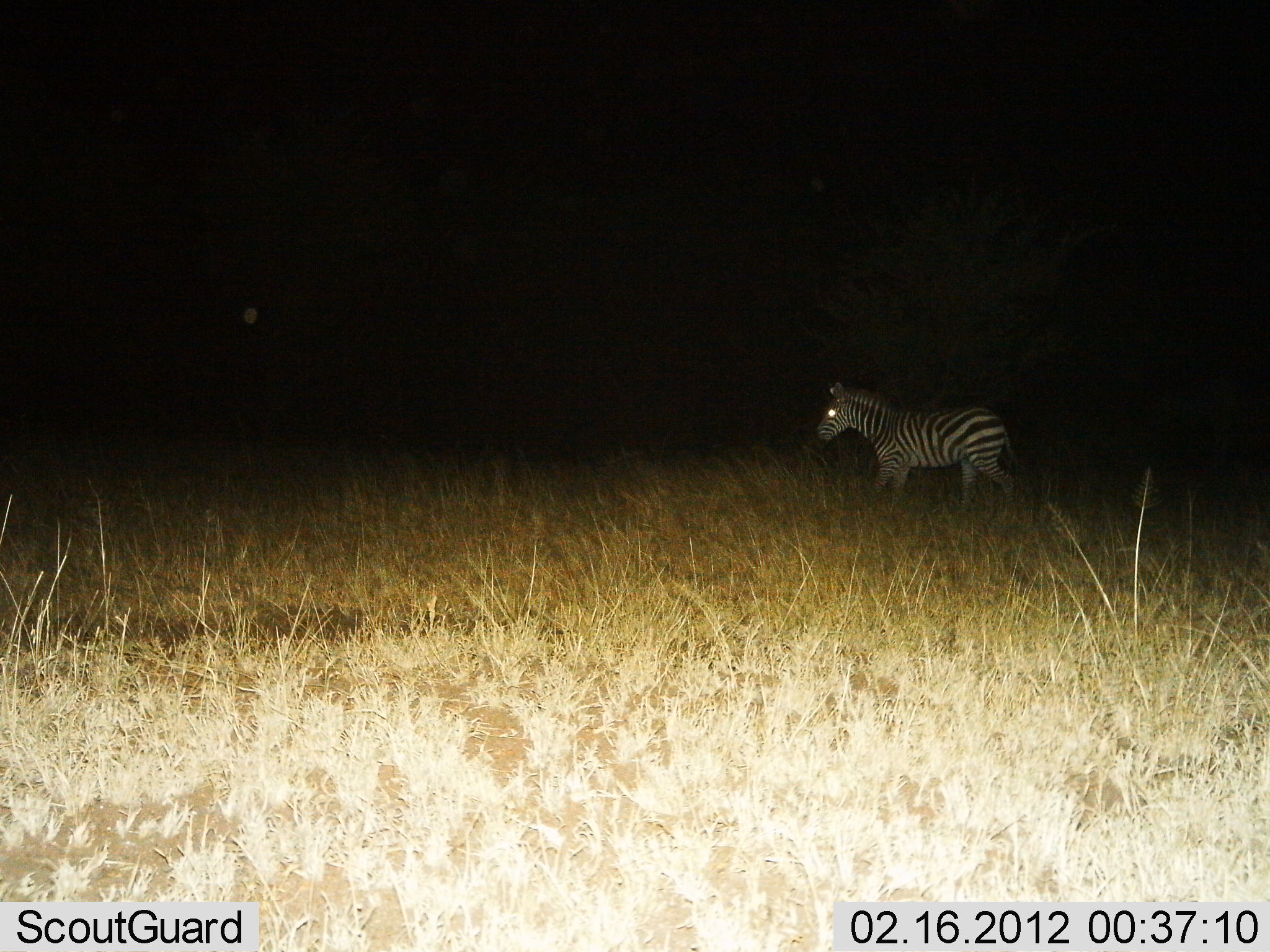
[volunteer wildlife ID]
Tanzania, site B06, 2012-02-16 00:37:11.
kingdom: Animalia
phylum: Chordata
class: Mammalia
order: Perissodactyla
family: Equidae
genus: Equus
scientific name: Equus quagga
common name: plains zebra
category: zebra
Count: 1.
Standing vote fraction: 22%.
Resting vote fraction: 0%.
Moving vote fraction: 83%.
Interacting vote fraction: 0%.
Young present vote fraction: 6%.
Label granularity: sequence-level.